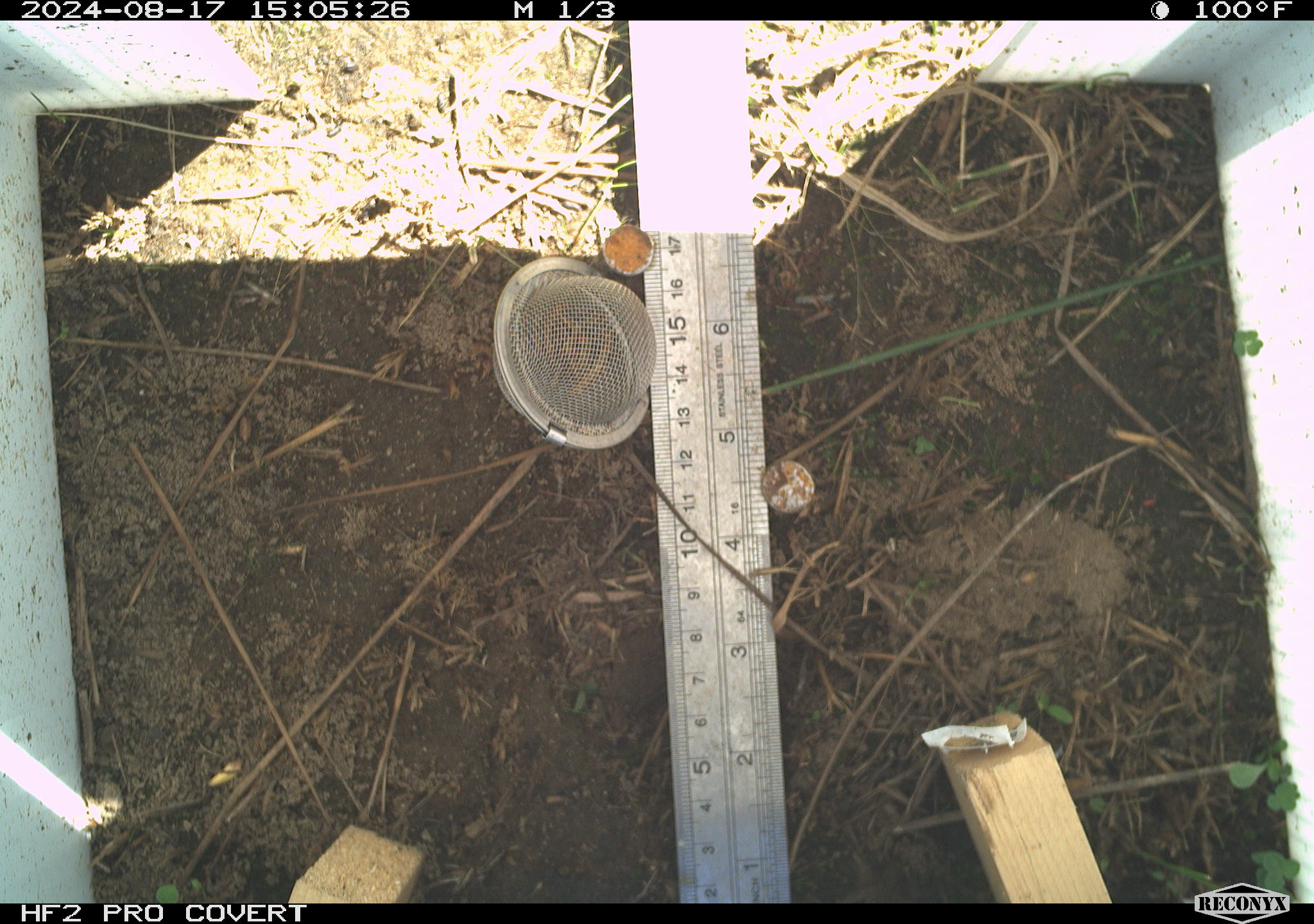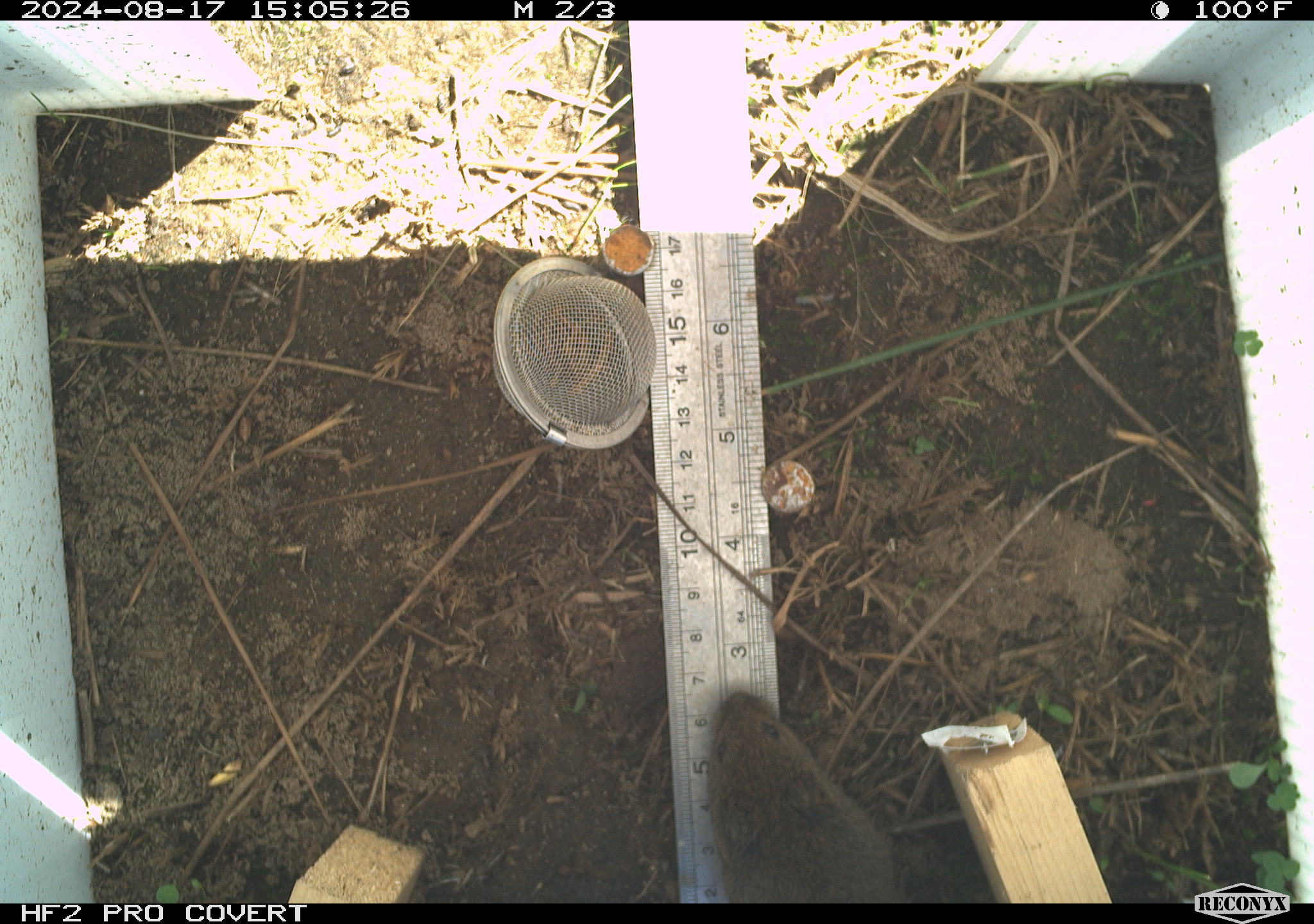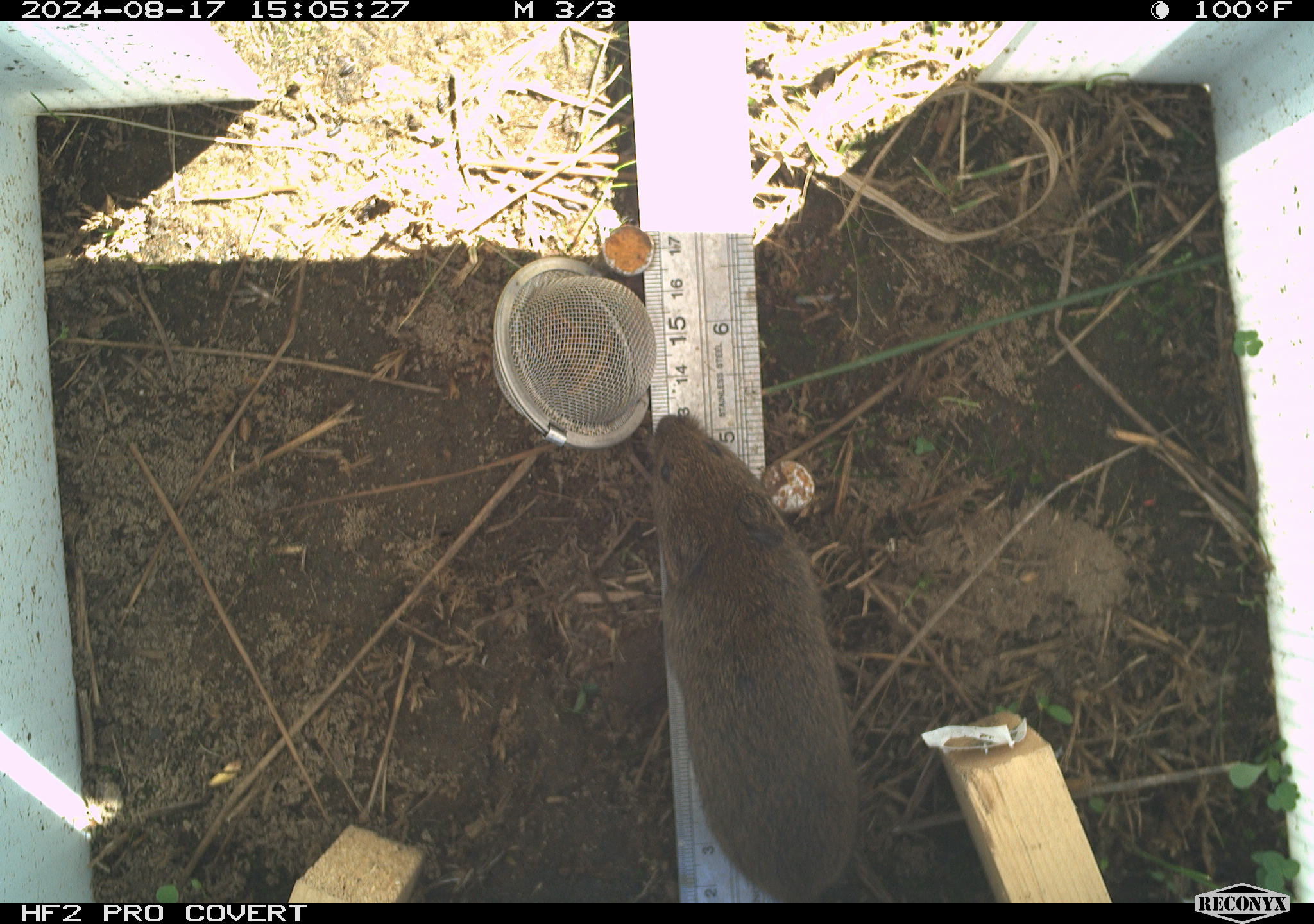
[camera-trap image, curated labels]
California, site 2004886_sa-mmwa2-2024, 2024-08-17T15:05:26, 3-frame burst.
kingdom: Animalia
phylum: Chordata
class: Mammalia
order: Rodentia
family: Cricetidae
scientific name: Arvicolinae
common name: voles, lemmings, and muskrats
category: arvicolinae subfamily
Arvicolinae subfamily (voles, lemmings, and muskrats) (Arvicolinae).